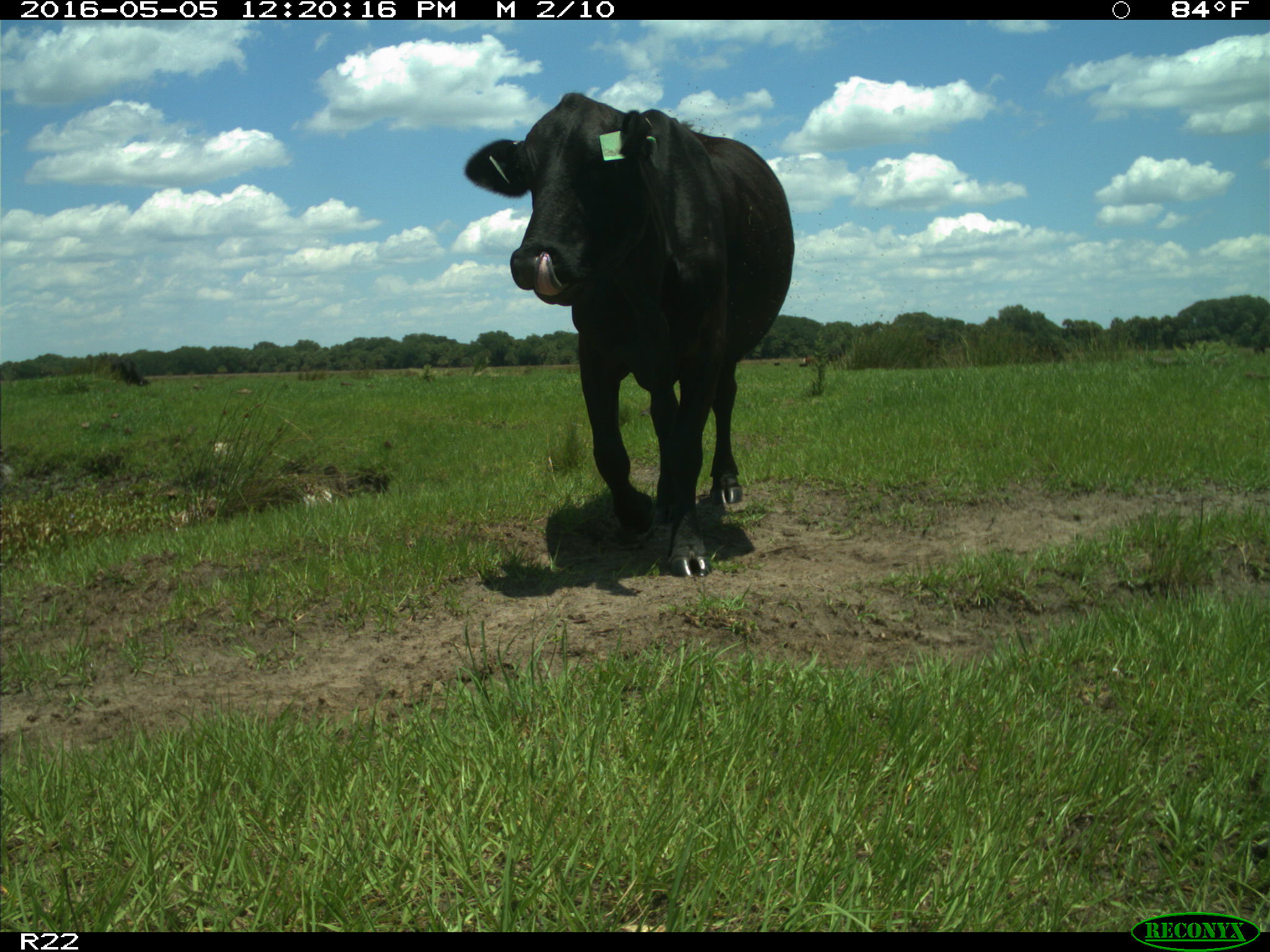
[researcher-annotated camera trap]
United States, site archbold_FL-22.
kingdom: Animalia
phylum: Chordata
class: Mammalia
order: Artiodactyla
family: Bovidae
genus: Bos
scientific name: Bos taurus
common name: domestic cow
Bos taurus (domestic cow).